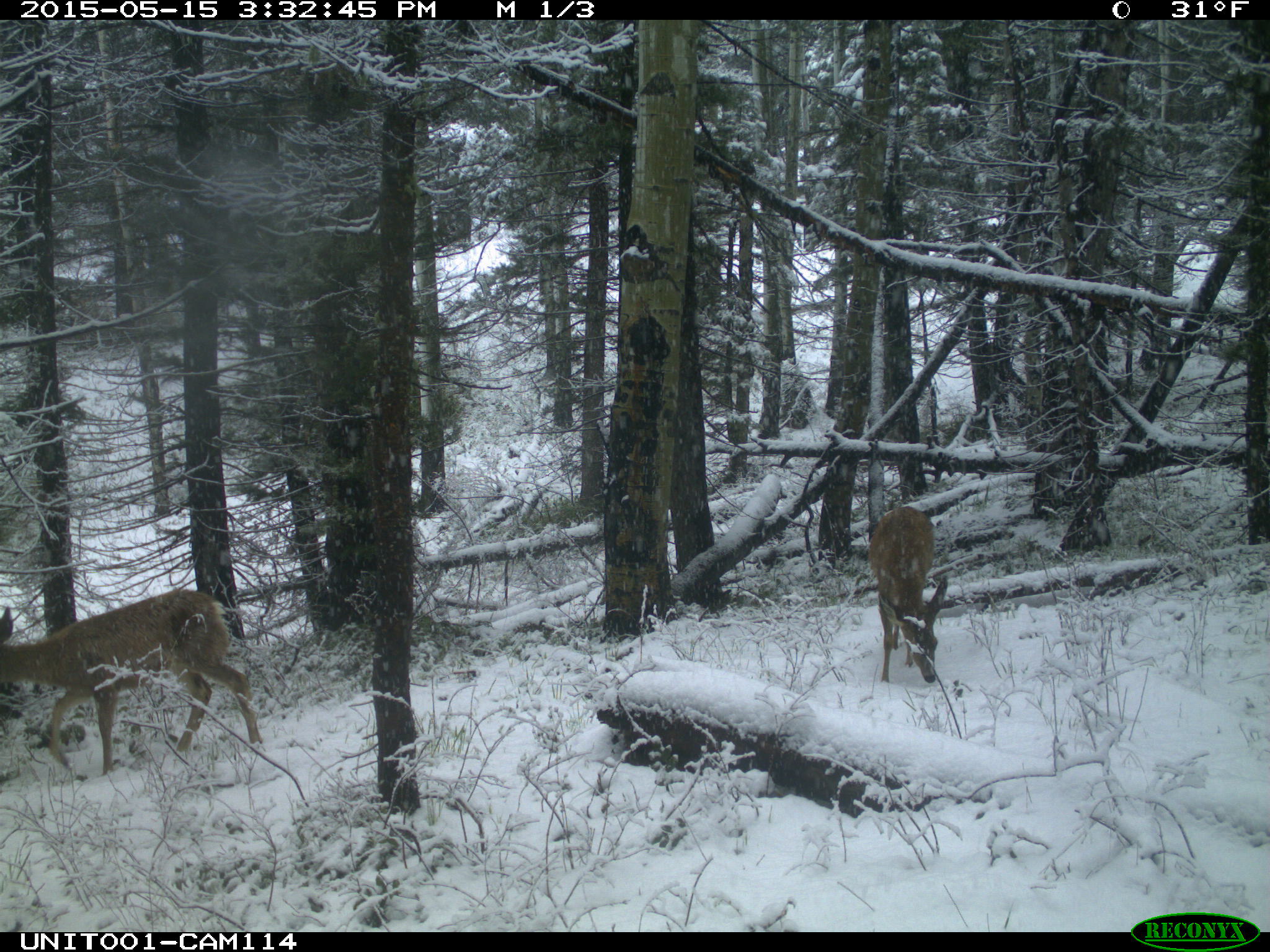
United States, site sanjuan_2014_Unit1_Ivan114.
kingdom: Animalia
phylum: Chordata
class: Mammalia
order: Artiodactyla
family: Cervidae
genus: Odocoileus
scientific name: Odocoileus hemionus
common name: mule deer